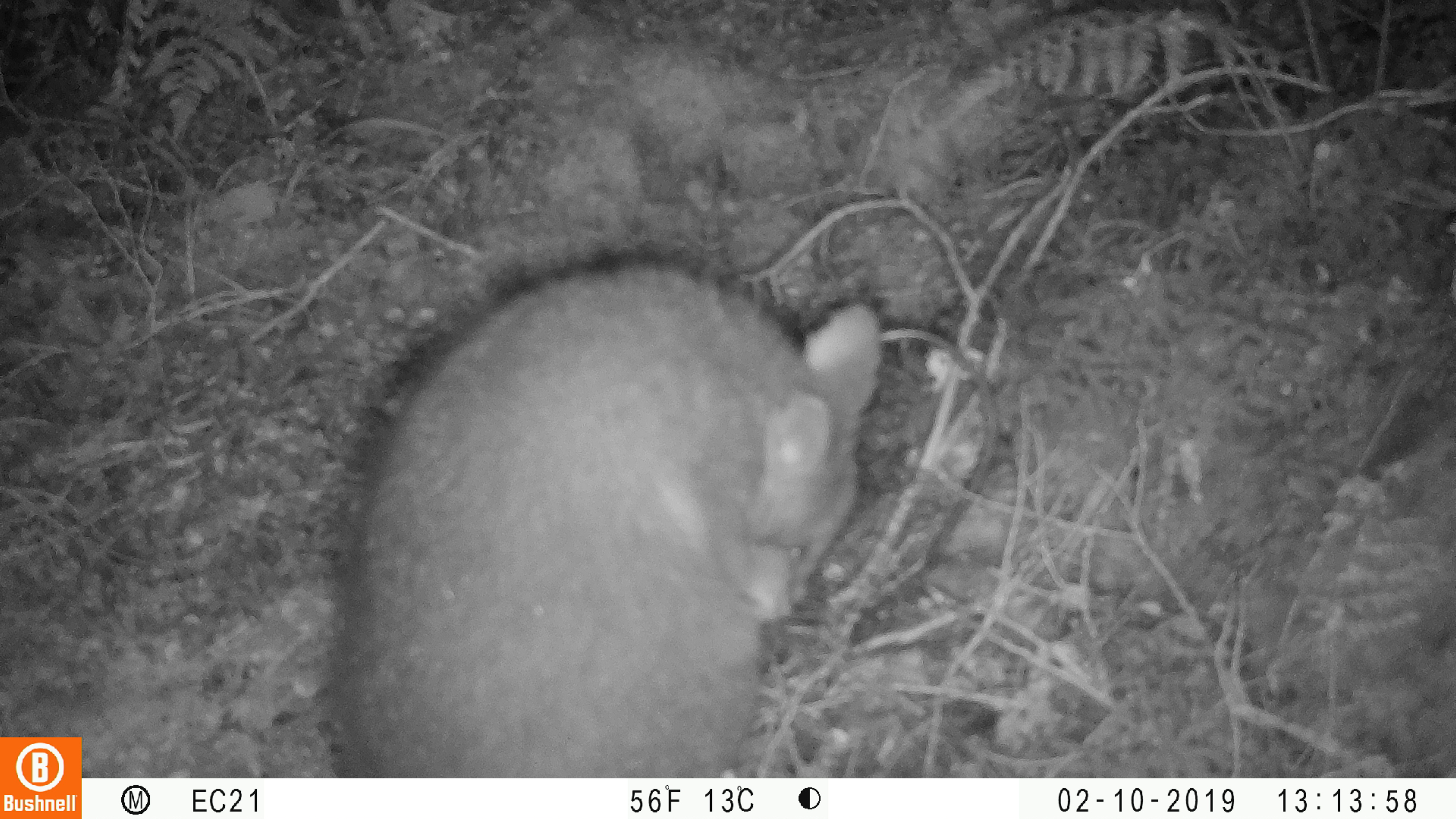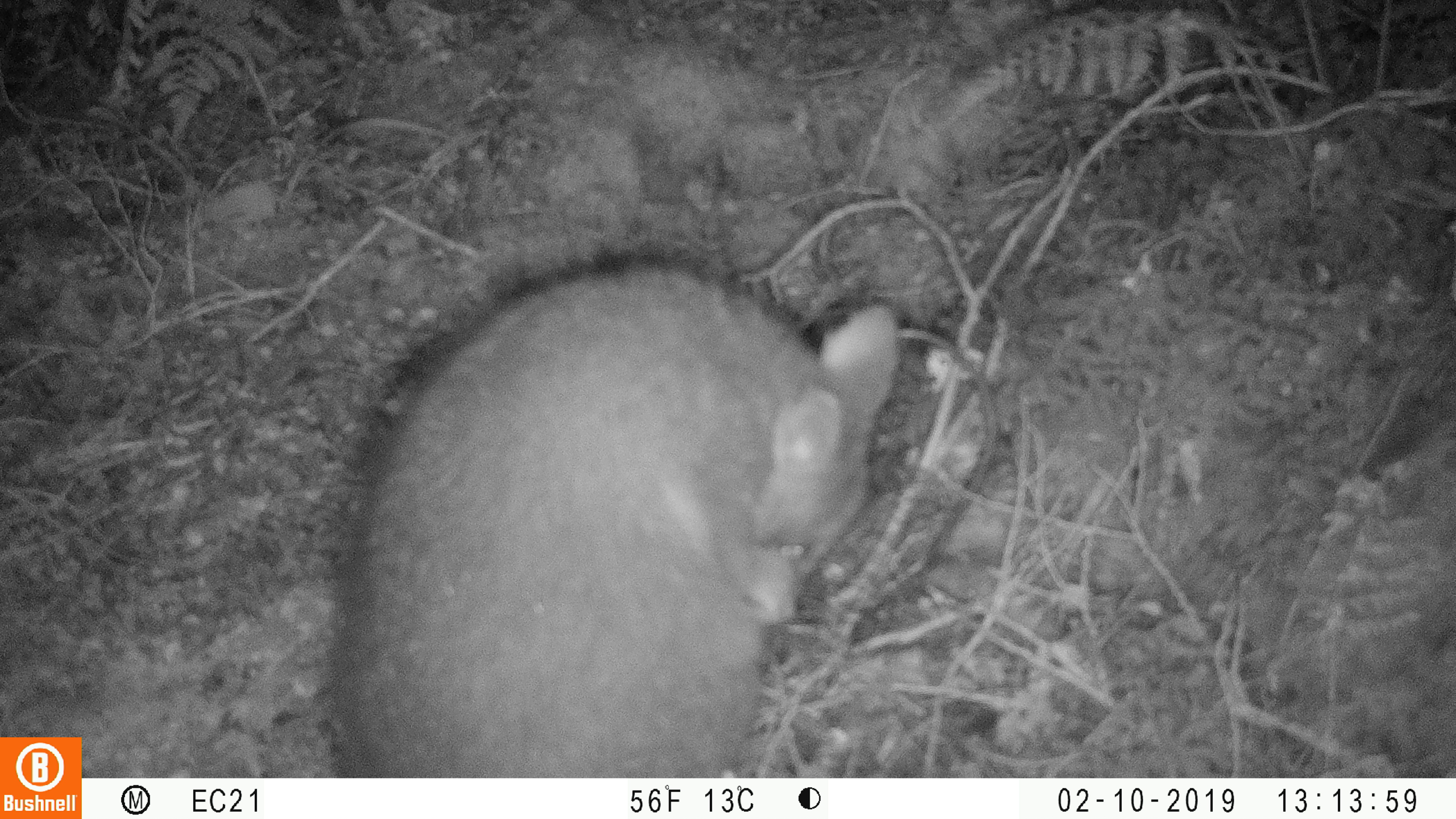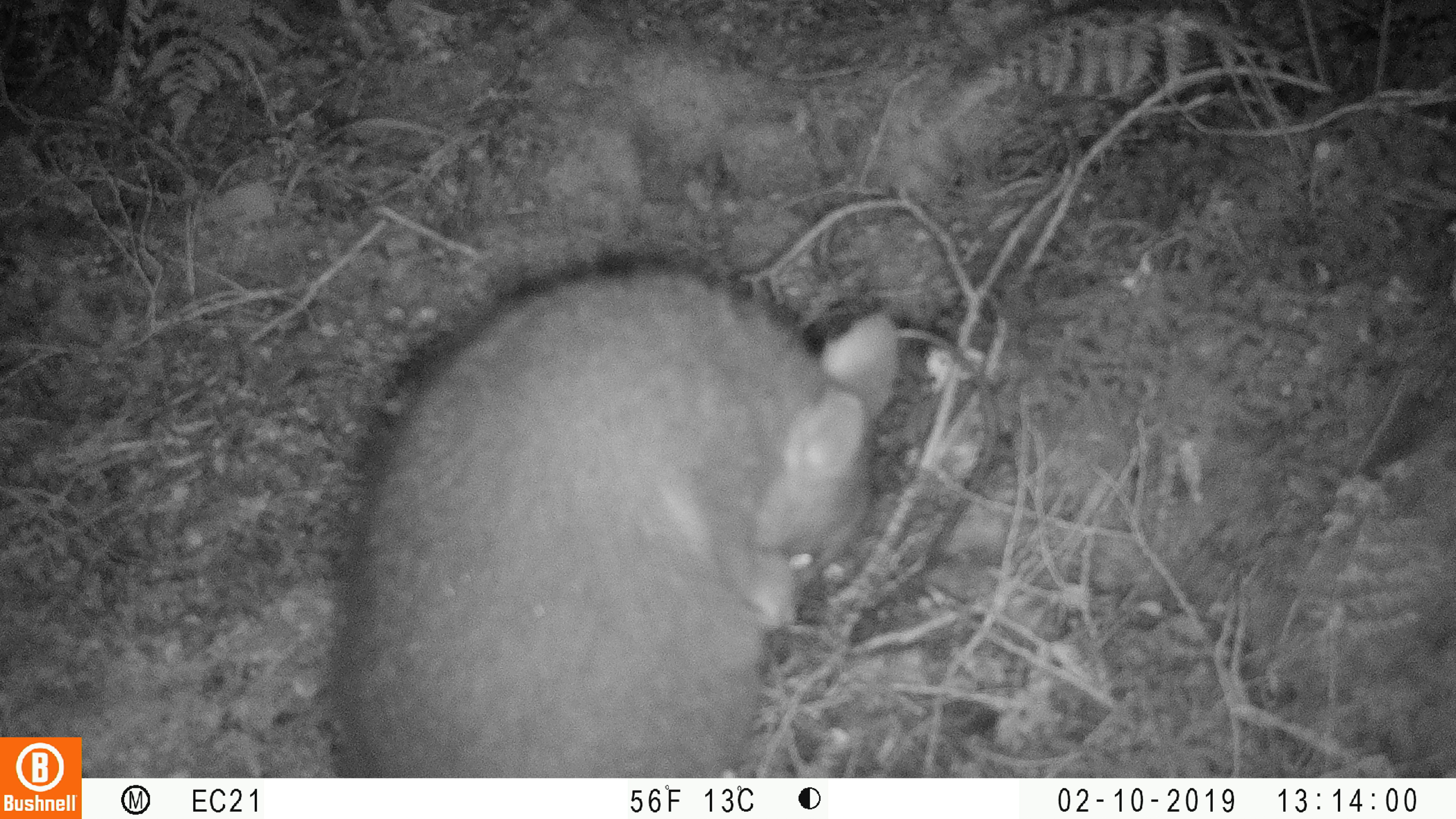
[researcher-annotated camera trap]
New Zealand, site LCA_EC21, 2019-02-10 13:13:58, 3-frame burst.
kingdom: Animalia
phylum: Chordata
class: Mammalia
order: Diprotodontia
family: Phalangeridae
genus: Trichosurus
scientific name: Trichosurus vulpecula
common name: common brushtail possum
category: possum